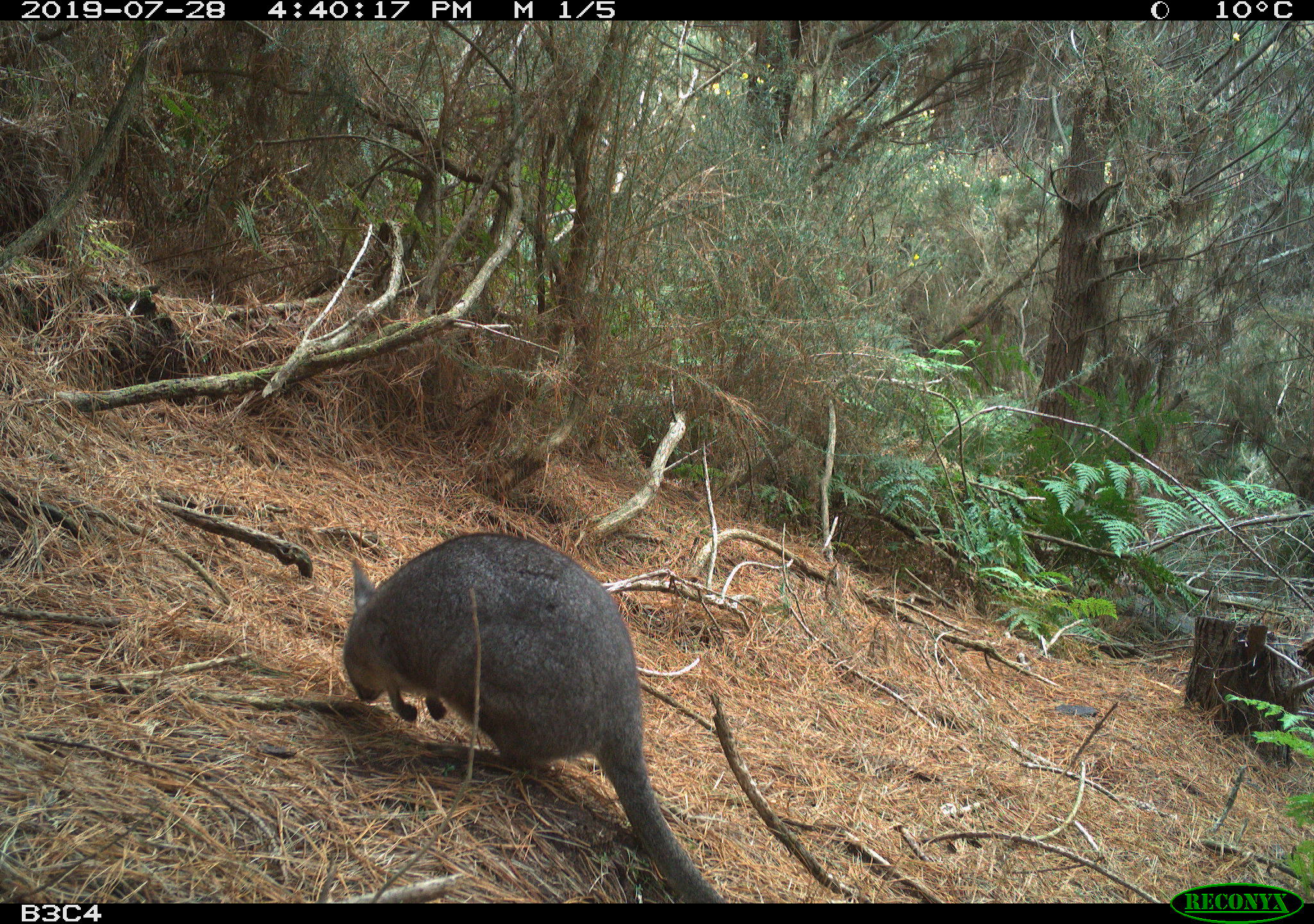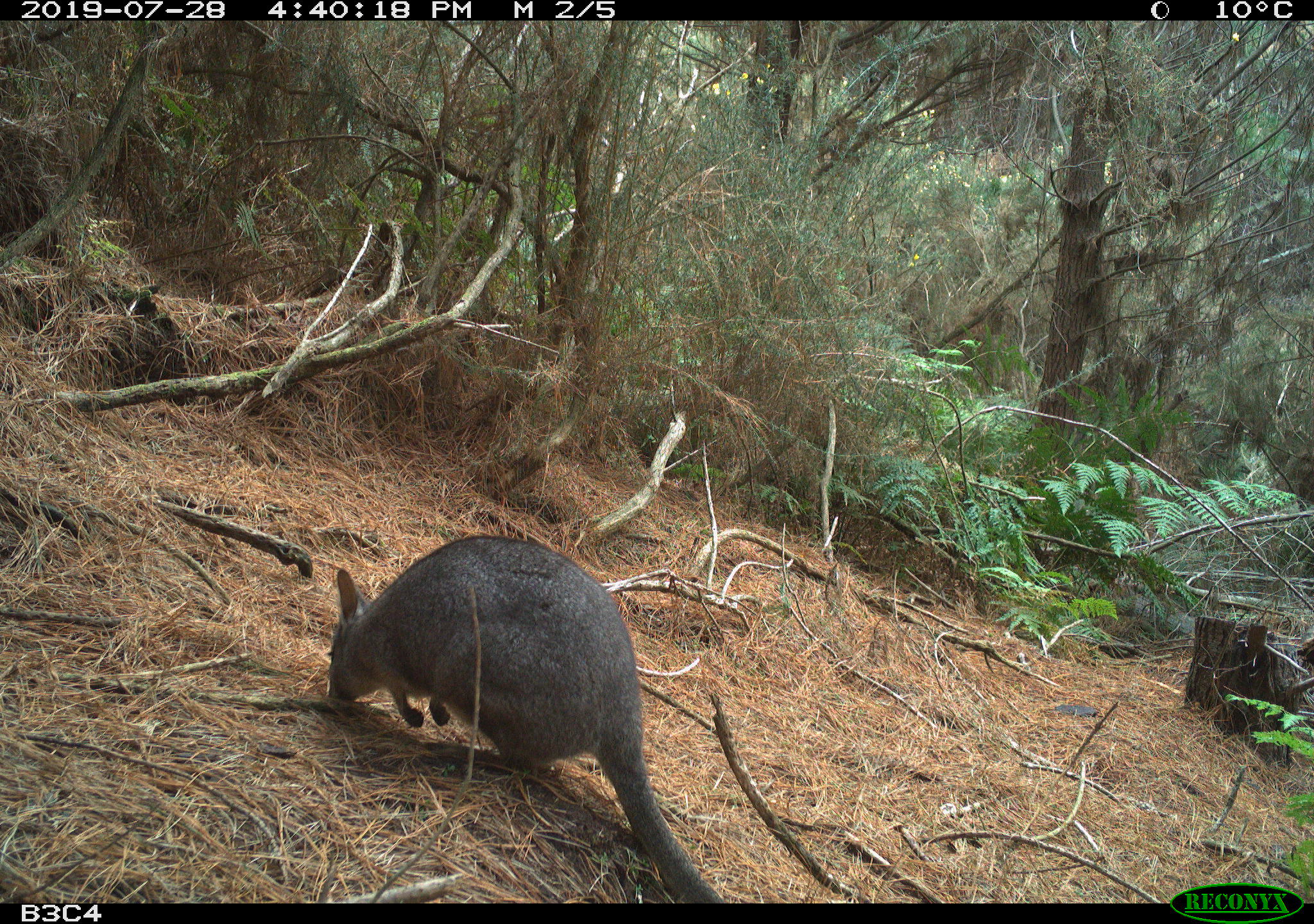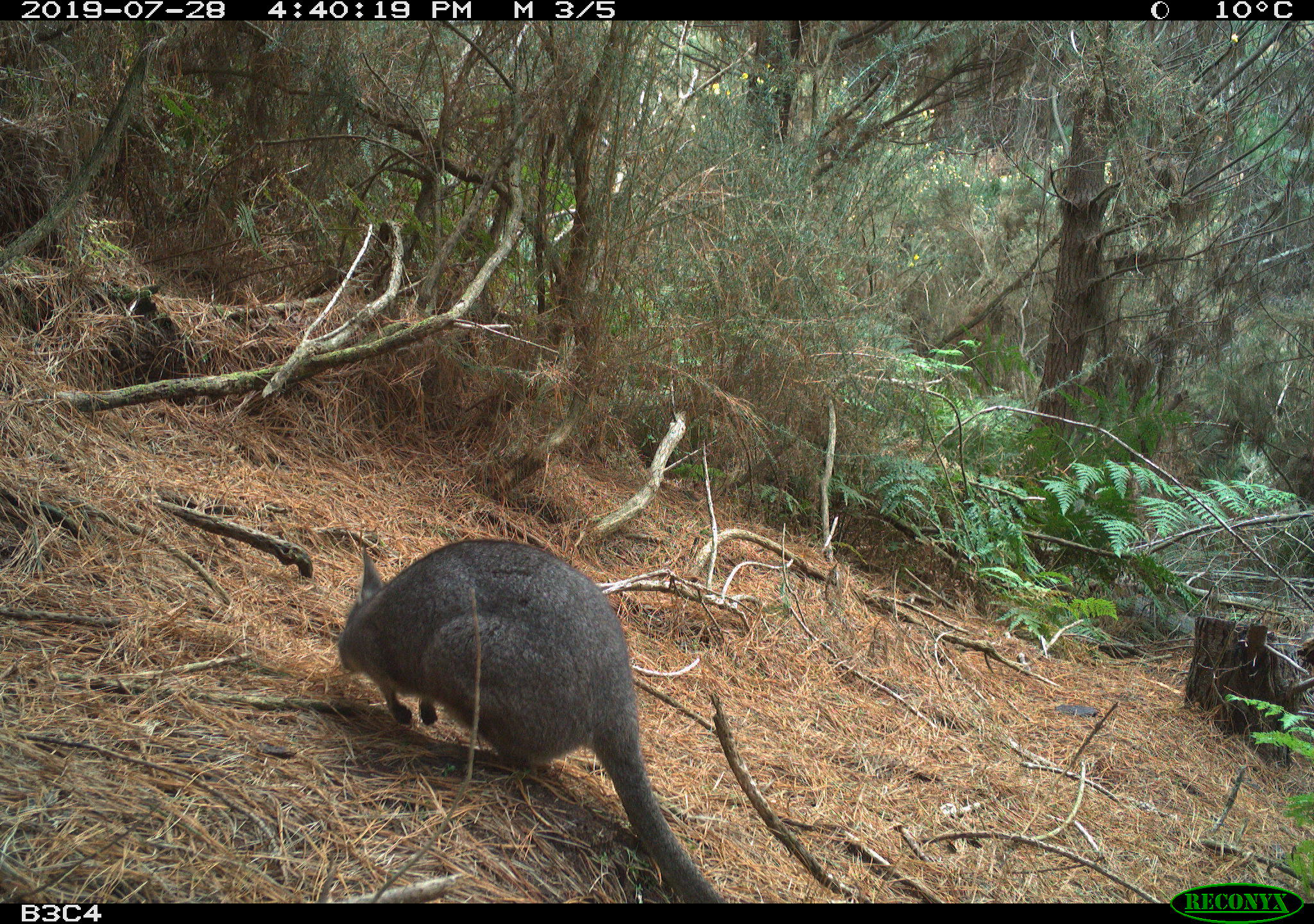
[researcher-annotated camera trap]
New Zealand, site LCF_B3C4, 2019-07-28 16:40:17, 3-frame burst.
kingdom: Animalia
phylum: Chordata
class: Mammalia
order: Diprotodontia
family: Macropodidae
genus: Notamacropus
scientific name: Notamacropus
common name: wallaby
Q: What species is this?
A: Wallaby (Notamacropus).